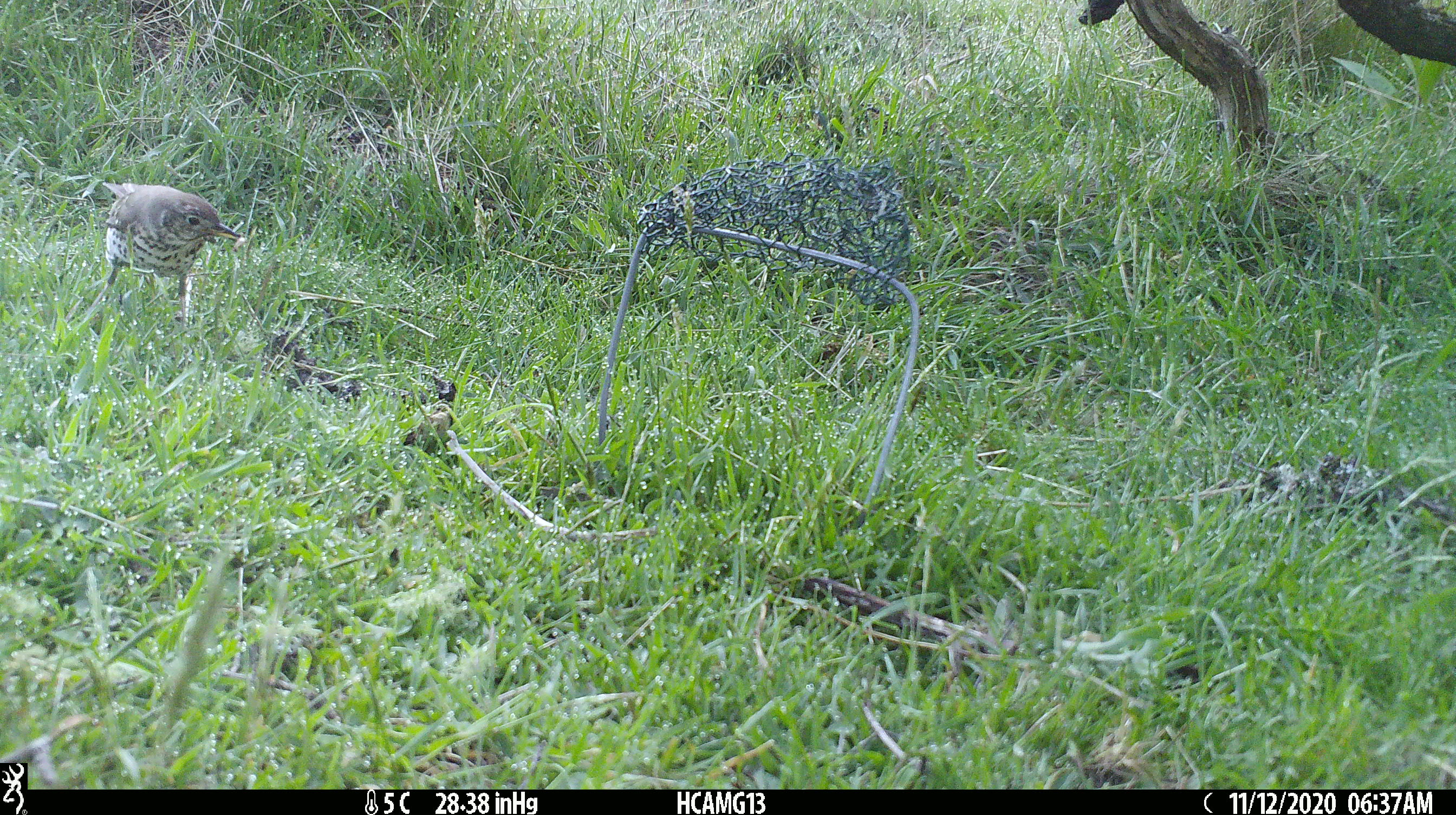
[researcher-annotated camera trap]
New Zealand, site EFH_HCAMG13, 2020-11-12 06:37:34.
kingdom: Animalia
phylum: Chordata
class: Aves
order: Passeriformes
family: Turdidae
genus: Turdus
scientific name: Turdus philomelos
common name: song thrush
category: thrush